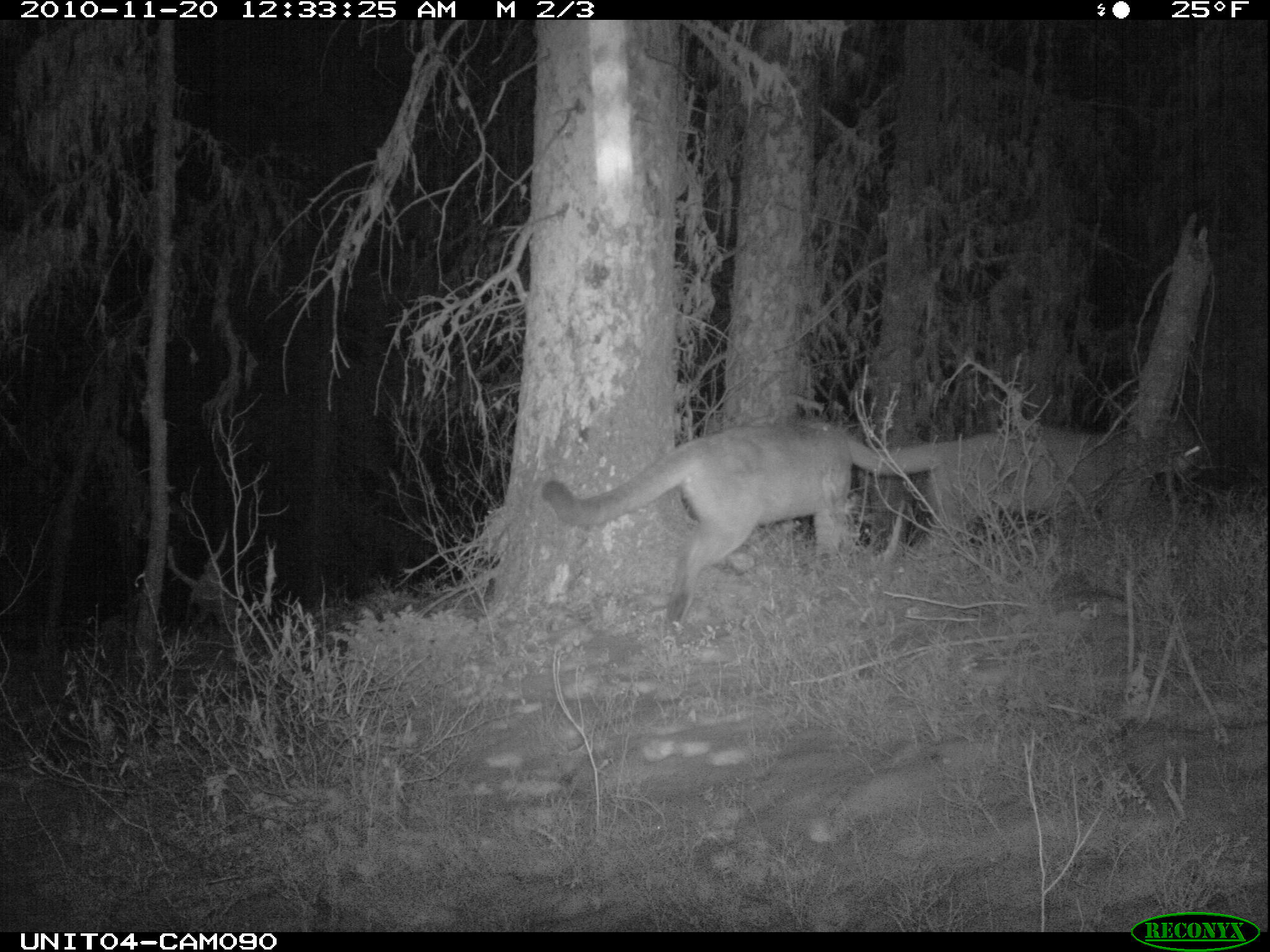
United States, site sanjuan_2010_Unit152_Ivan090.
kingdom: Animalia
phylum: Chordata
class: Mammalia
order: Carnivora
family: Felidae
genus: Puma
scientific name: Puma concolor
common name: mountain lion